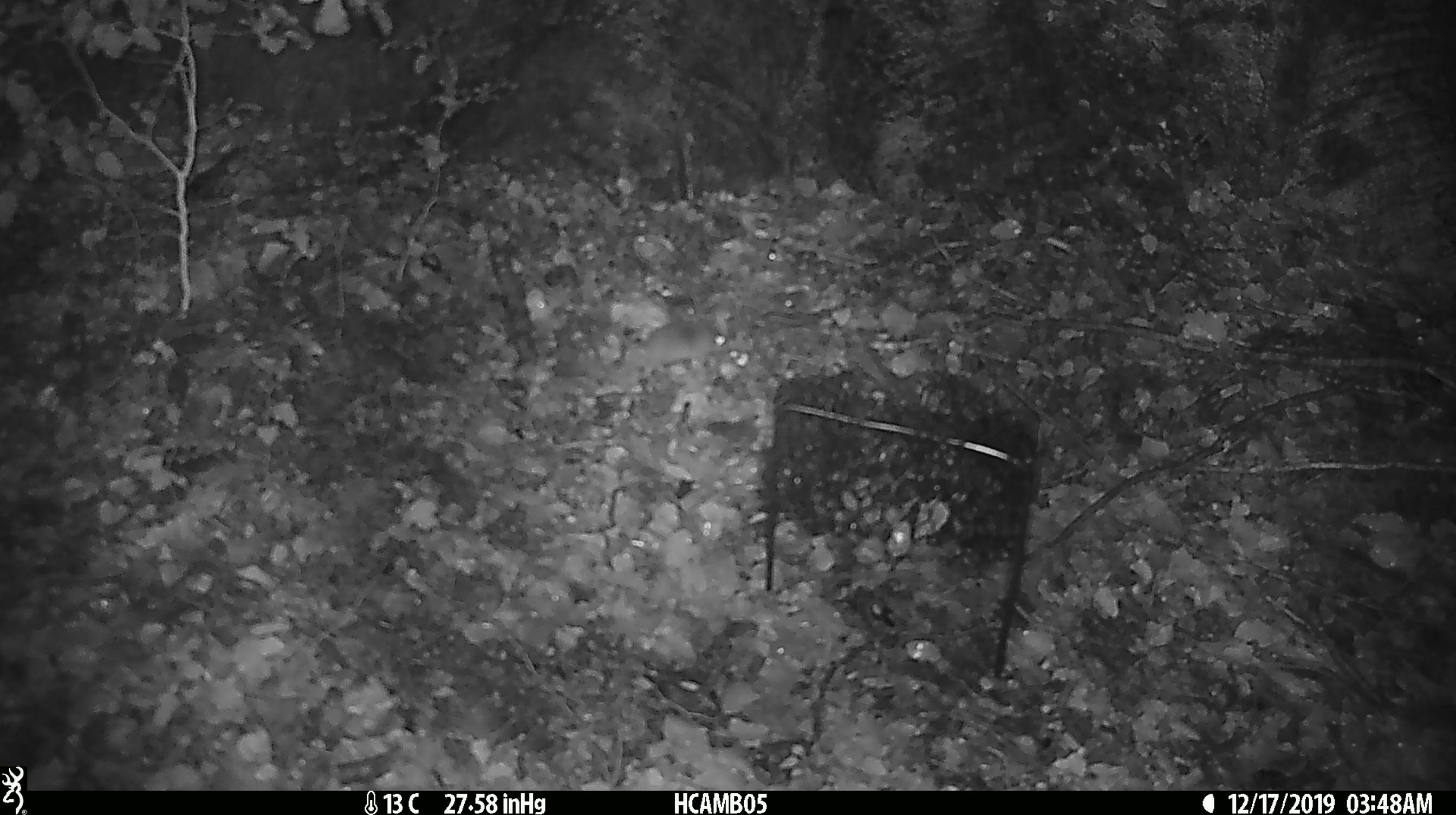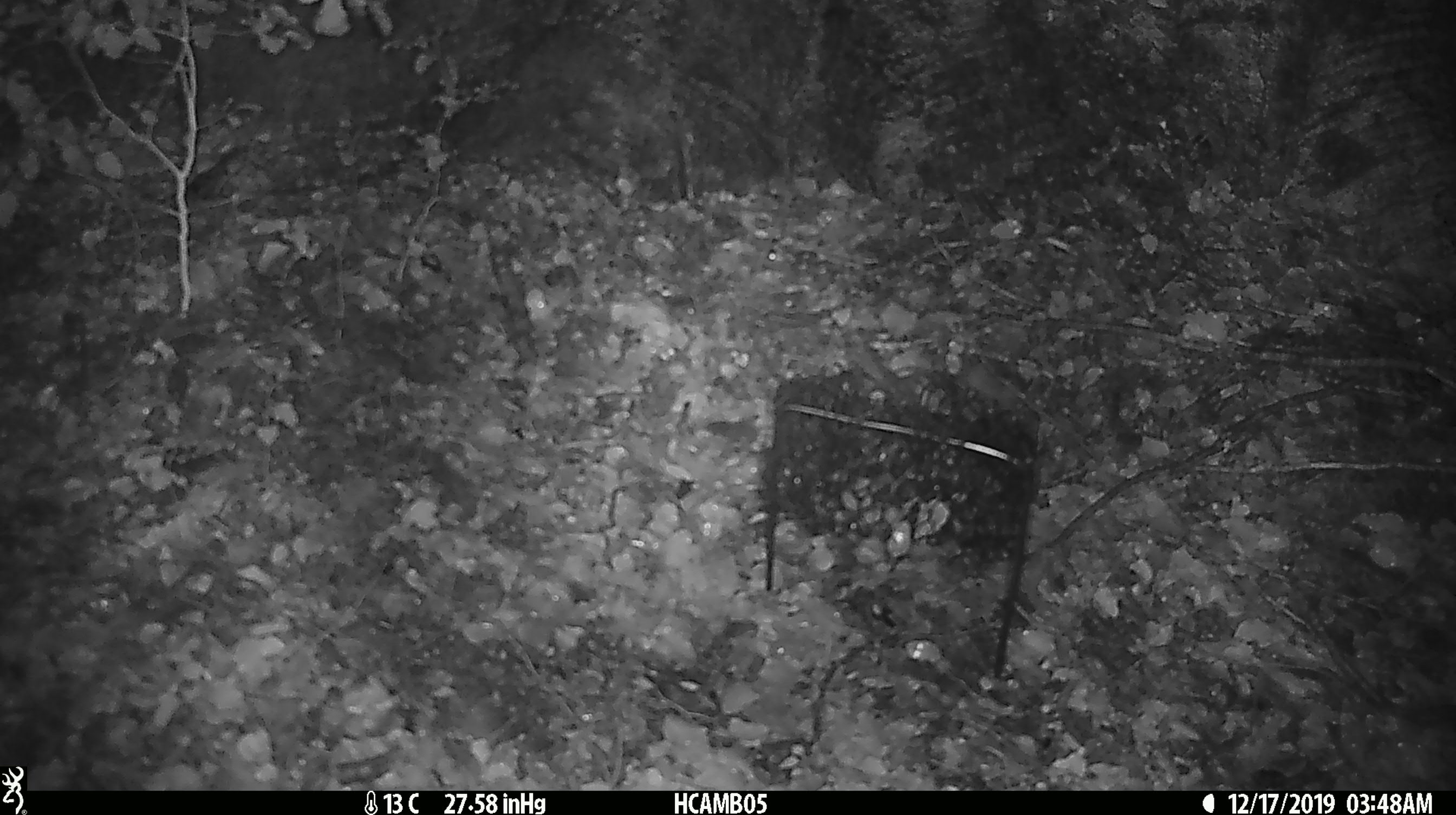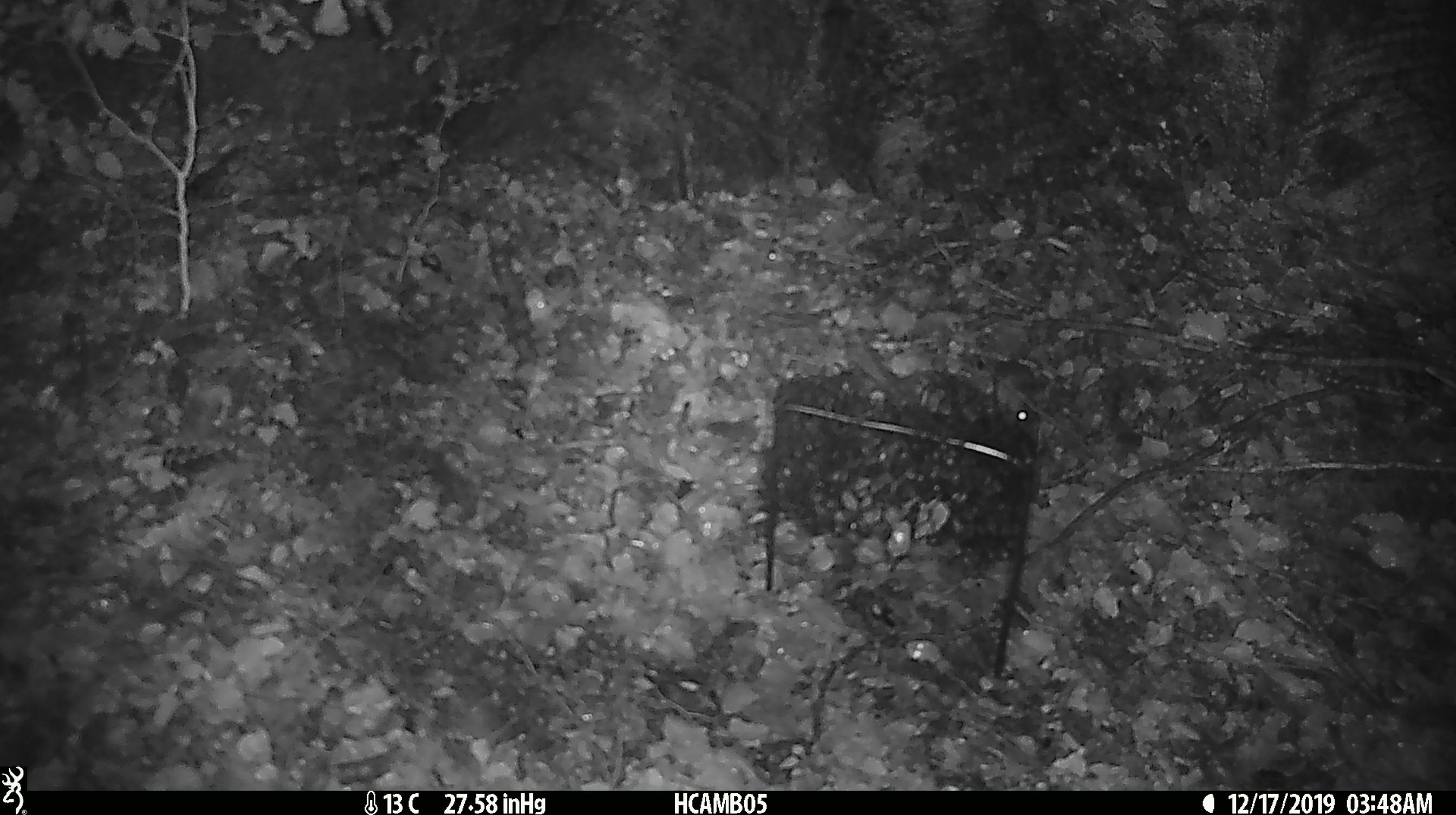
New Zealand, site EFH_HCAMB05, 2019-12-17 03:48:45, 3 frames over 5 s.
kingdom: Animalia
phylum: Chordata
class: Mammalia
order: Rodentia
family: Muridae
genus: Mus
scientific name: Mus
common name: mouse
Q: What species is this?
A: Mouse (Mus).